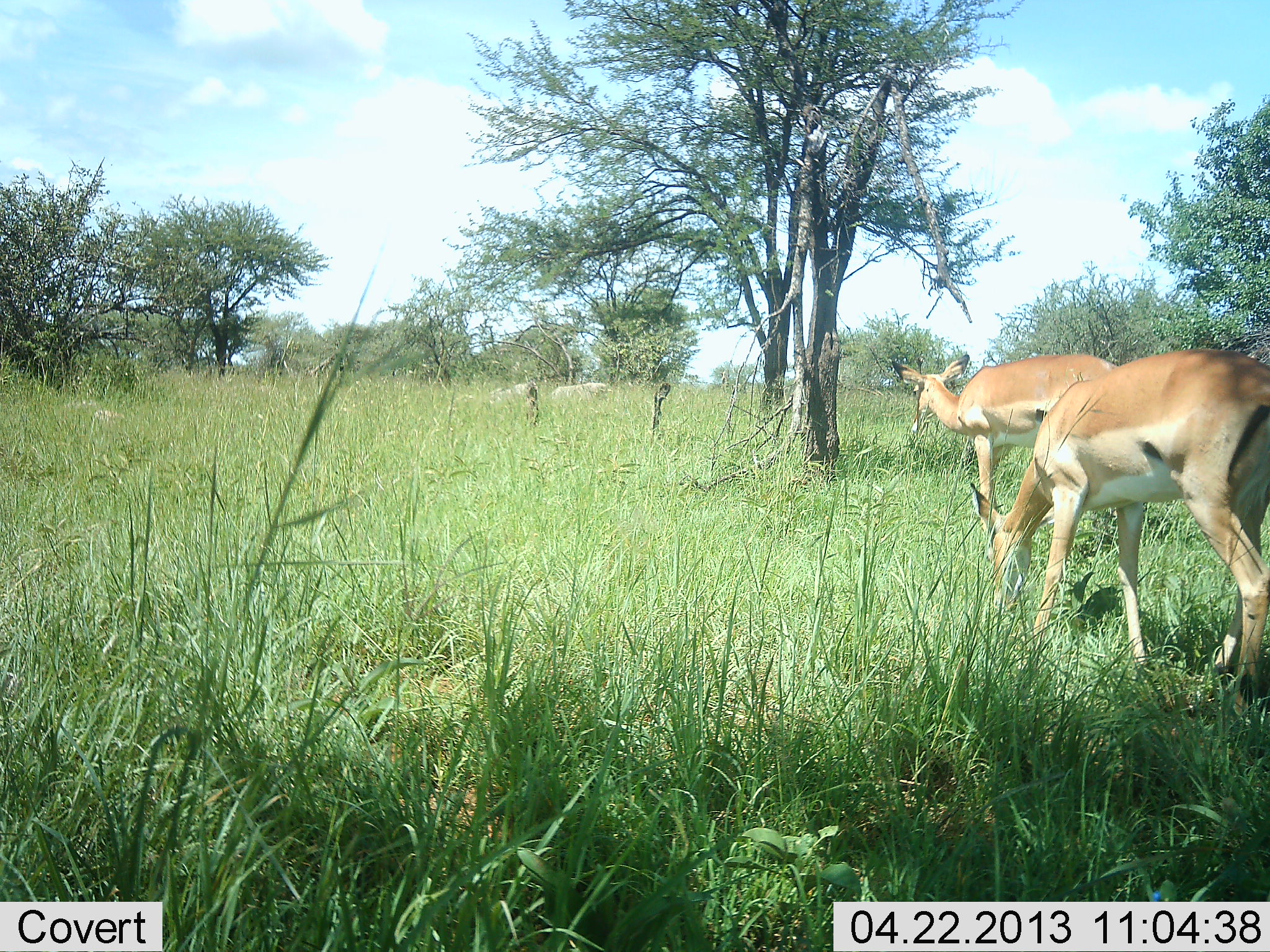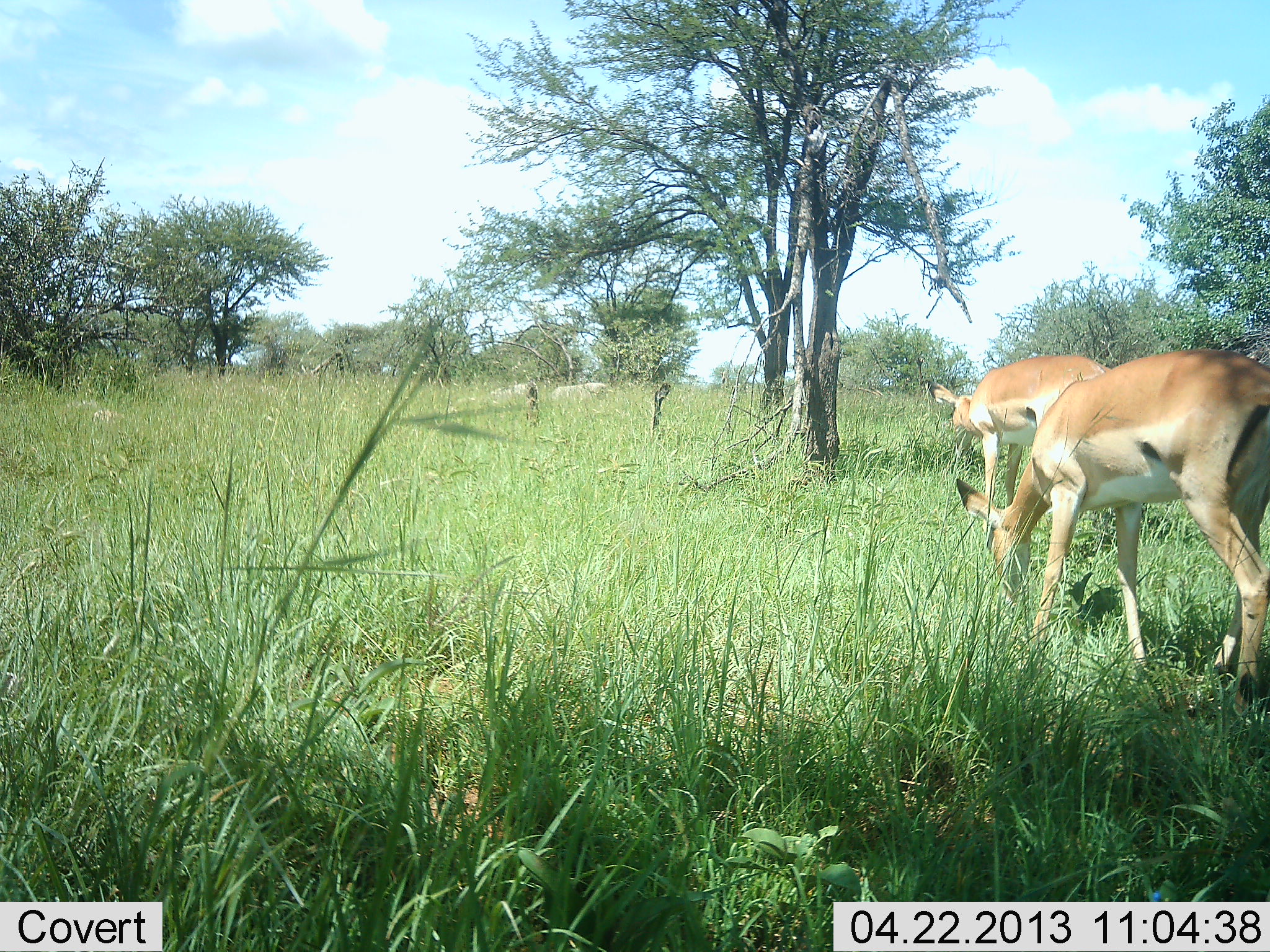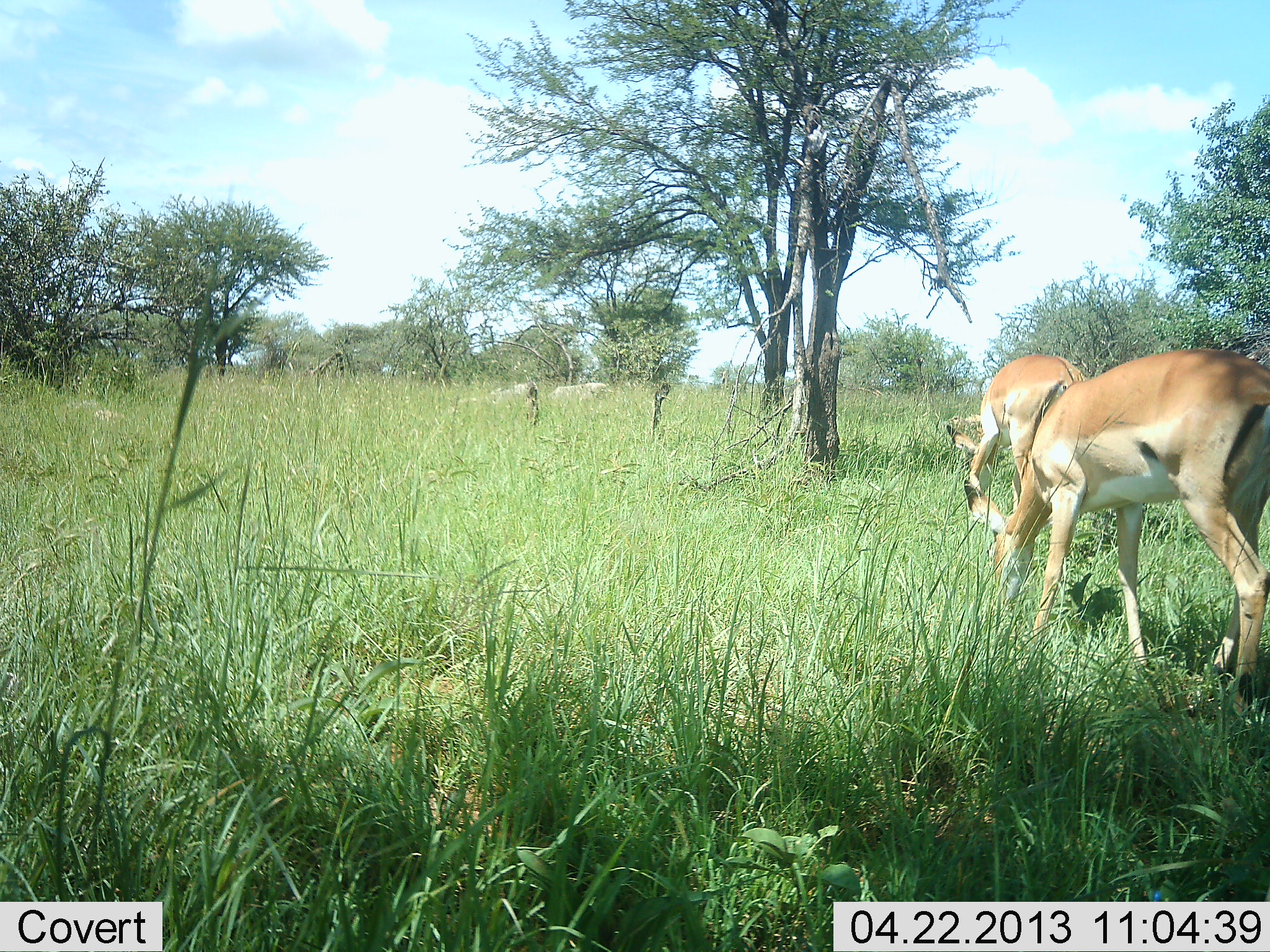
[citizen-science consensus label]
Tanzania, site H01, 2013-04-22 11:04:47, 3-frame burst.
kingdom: Animalia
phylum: Chordata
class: Mammalia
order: Artiodactyla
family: Bovidae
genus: Nanger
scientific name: Nanger granti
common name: grant's gazelle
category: gazellegrants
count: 2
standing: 8%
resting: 0%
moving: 8%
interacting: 8%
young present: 0%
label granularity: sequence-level